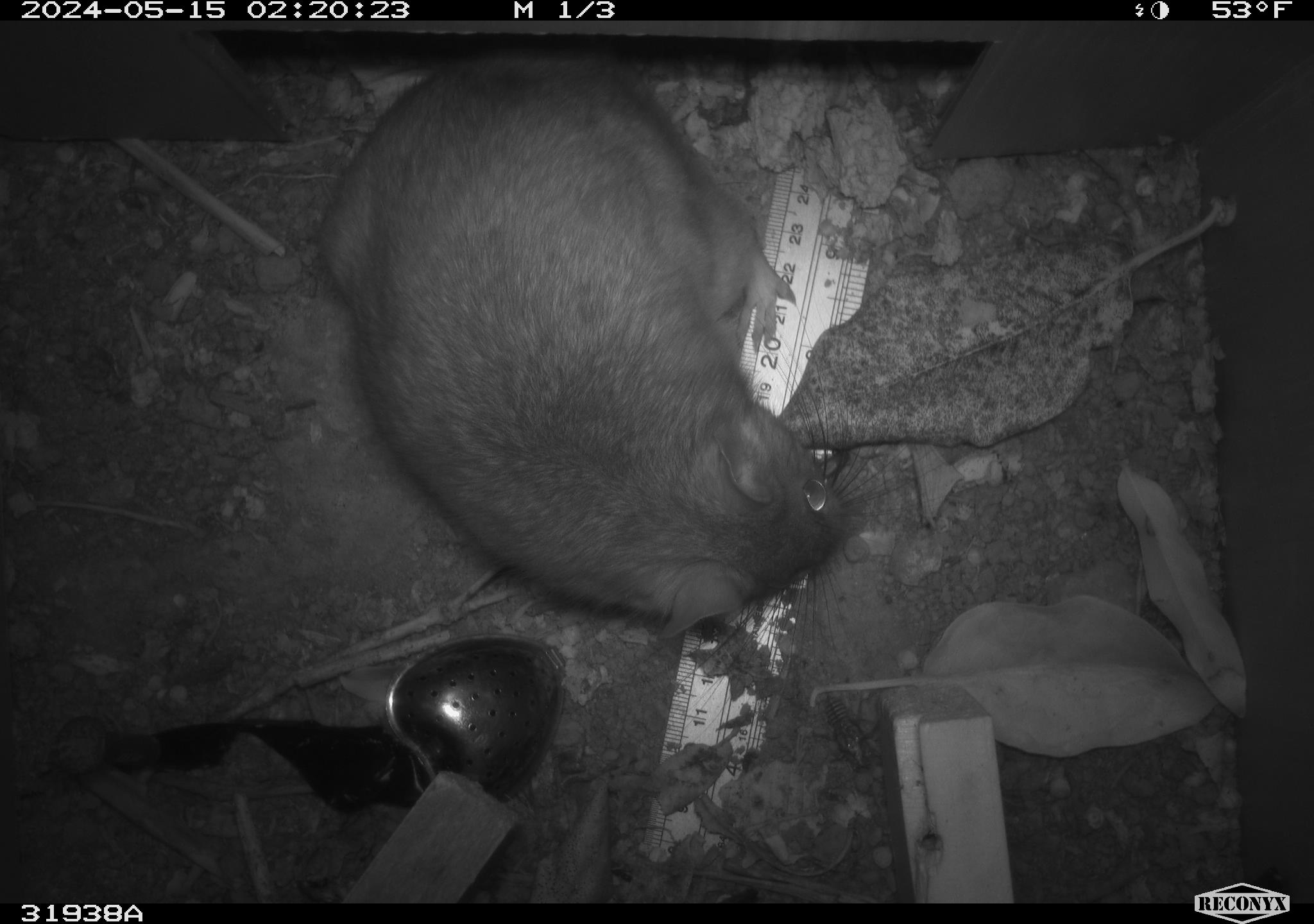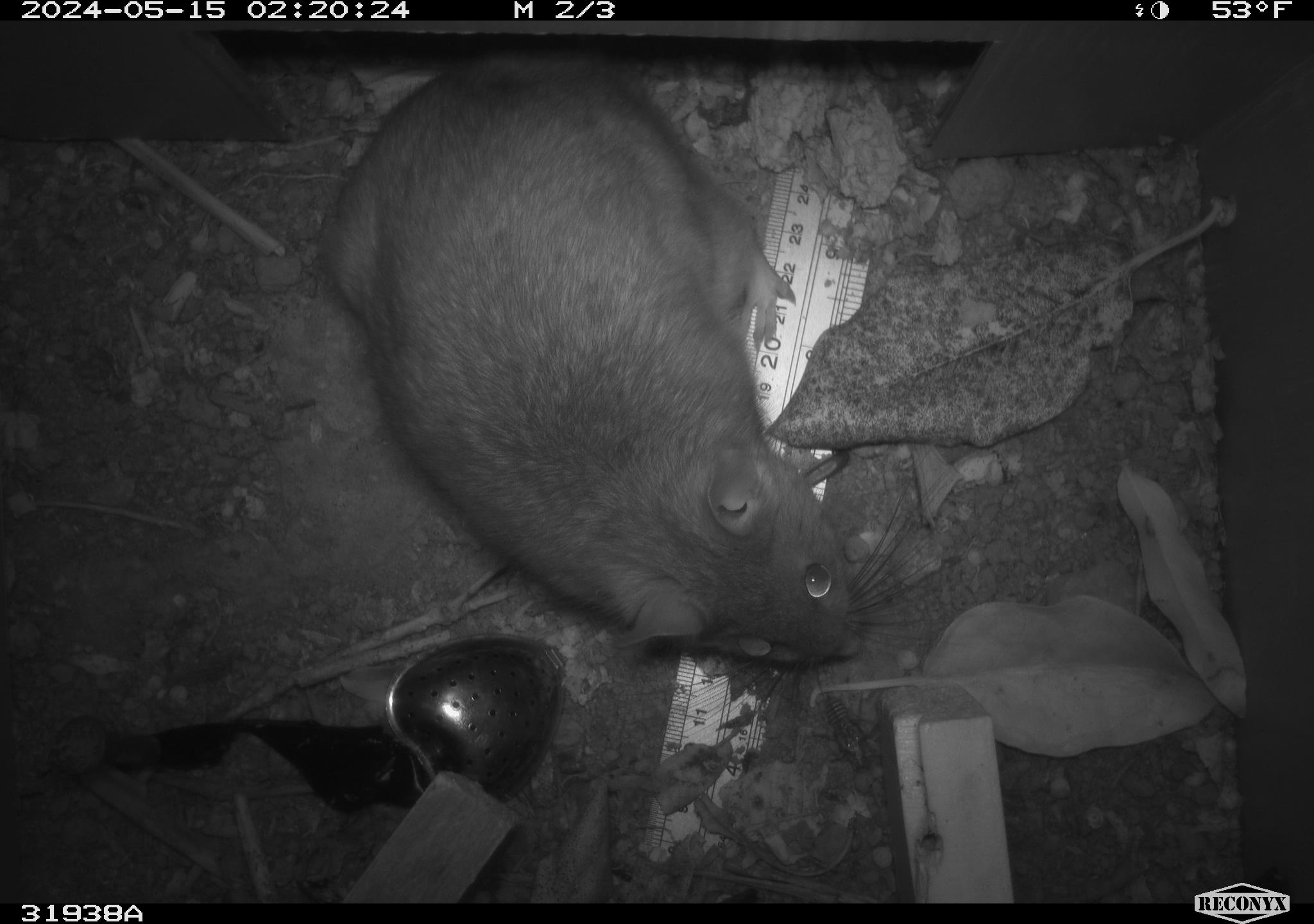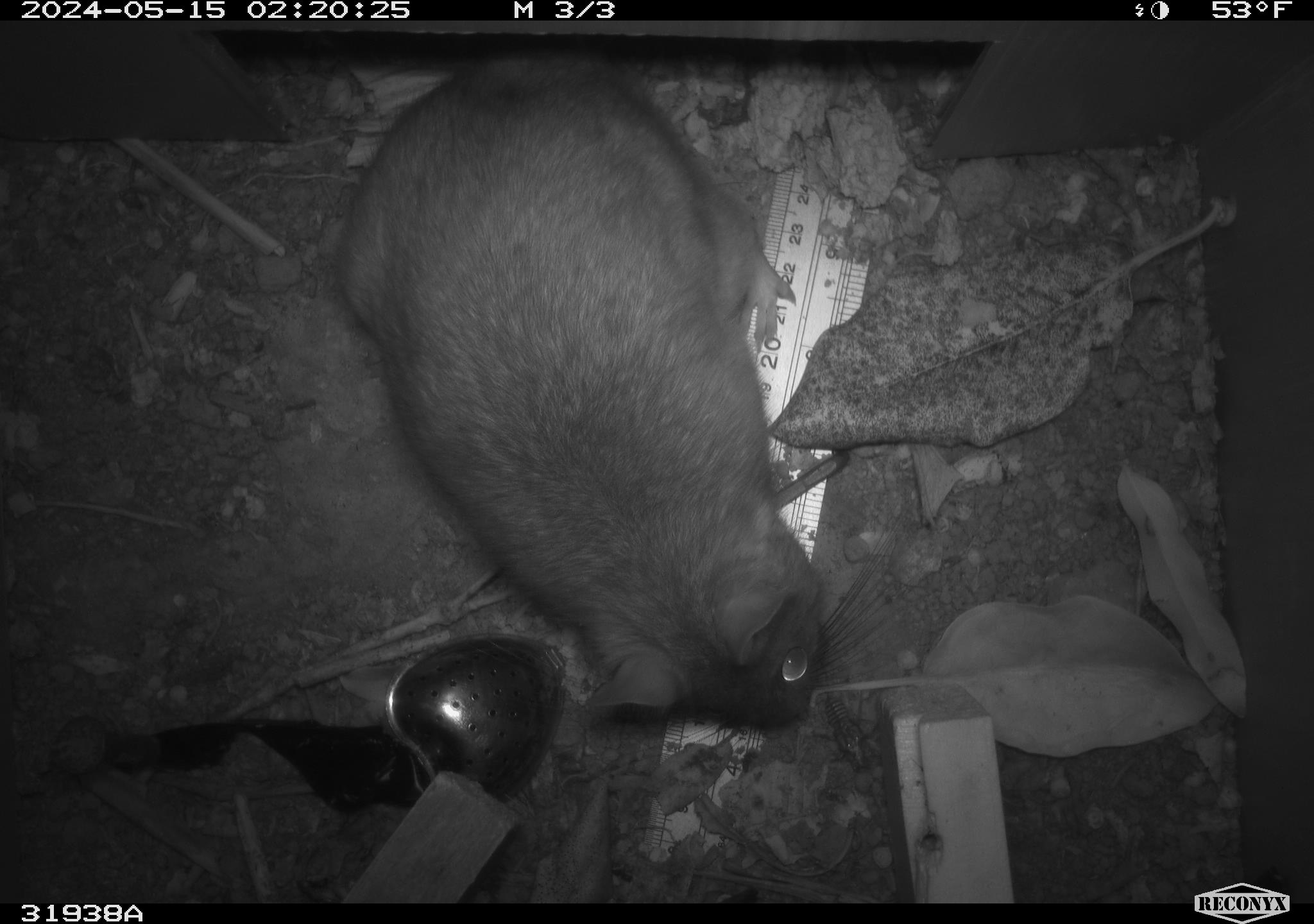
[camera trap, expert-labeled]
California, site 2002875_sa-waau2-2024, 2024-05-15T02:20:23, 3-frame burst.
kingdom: Animalia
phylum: Chordata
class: Mammalia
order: Rodentia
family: Cricetidae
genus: Neotoma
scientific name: Neotoma fuscipes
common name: dusky-footed woodrat